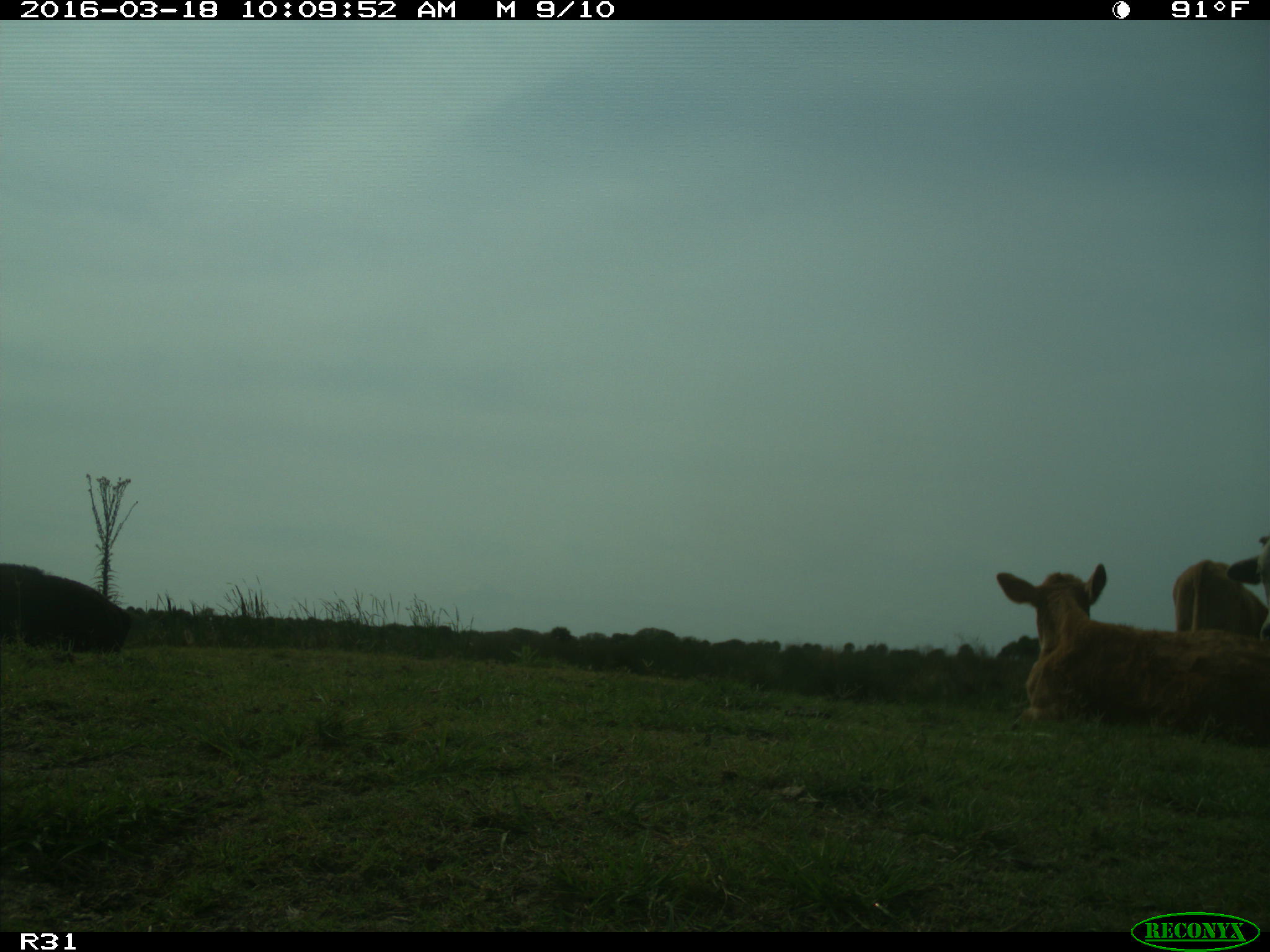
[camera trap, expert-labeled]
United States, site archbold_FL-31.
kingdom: Animalia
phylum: Chordata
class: Mammalia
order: Artiodactyla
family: Bovidae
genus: Bos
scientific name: Bos taurus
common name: domestic cow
Bos taurus (domestic cow).